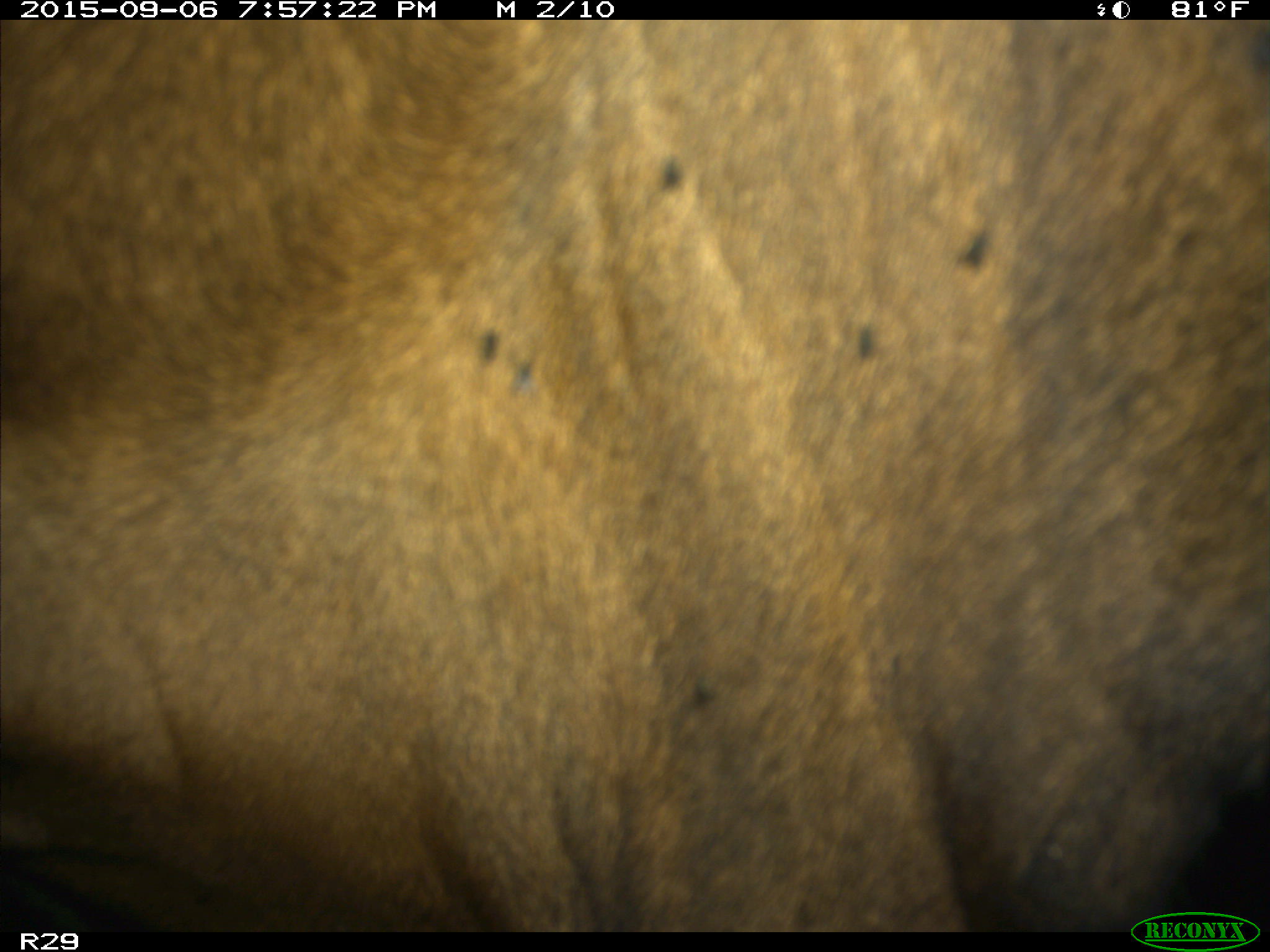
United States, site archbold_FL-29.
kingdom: Animalia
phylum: Chordata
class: Mammalia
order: Artiodactyla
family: Bovidae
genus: Bos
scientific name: Bos taurus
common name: domestic cow